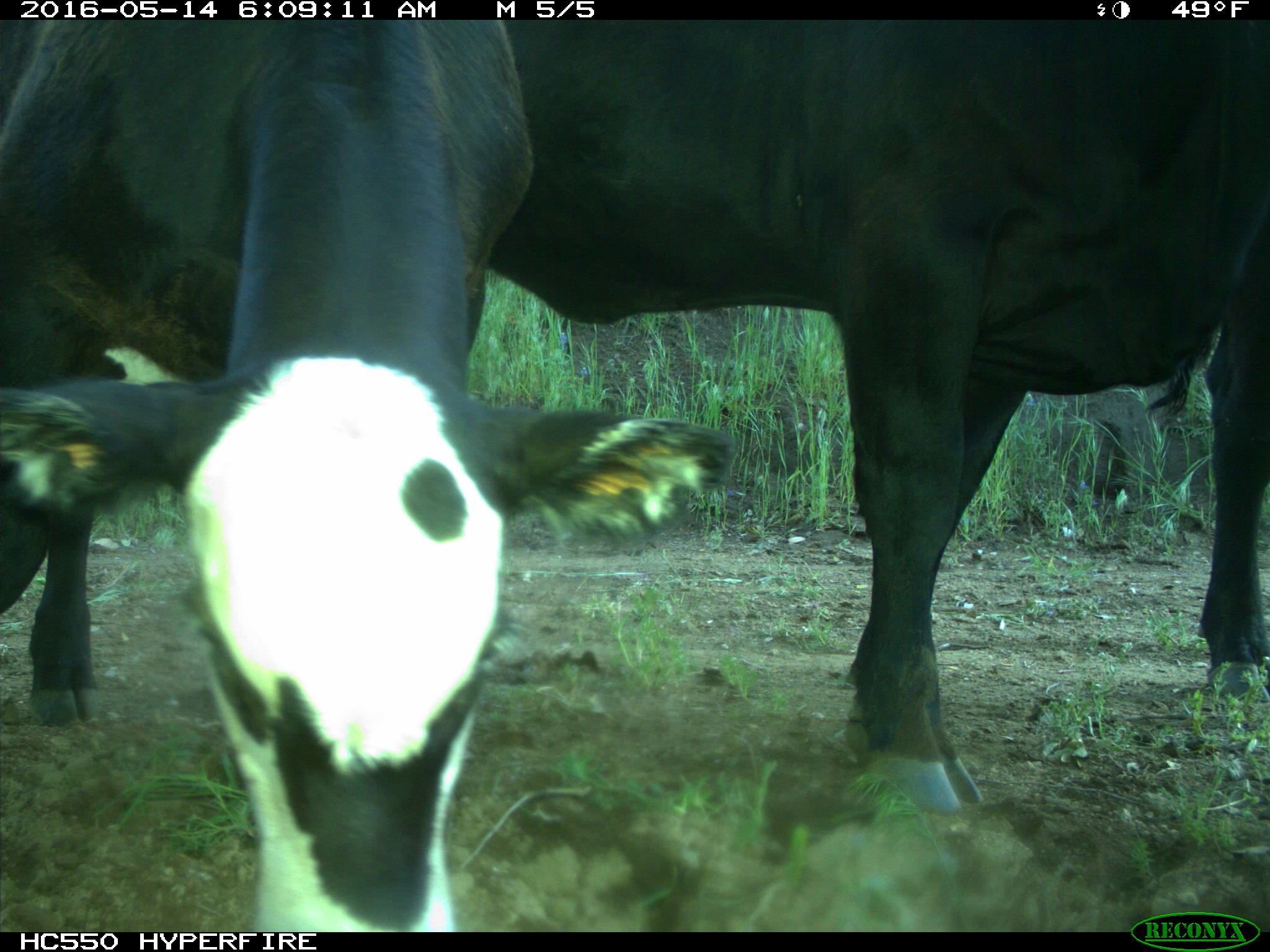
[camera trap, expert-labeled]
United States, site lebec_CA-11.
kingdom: Animalia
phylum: Chordata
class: Mammalia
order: Artiodactyla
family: Bovidae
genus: Bos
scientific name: Bos taurus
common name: domestic cow